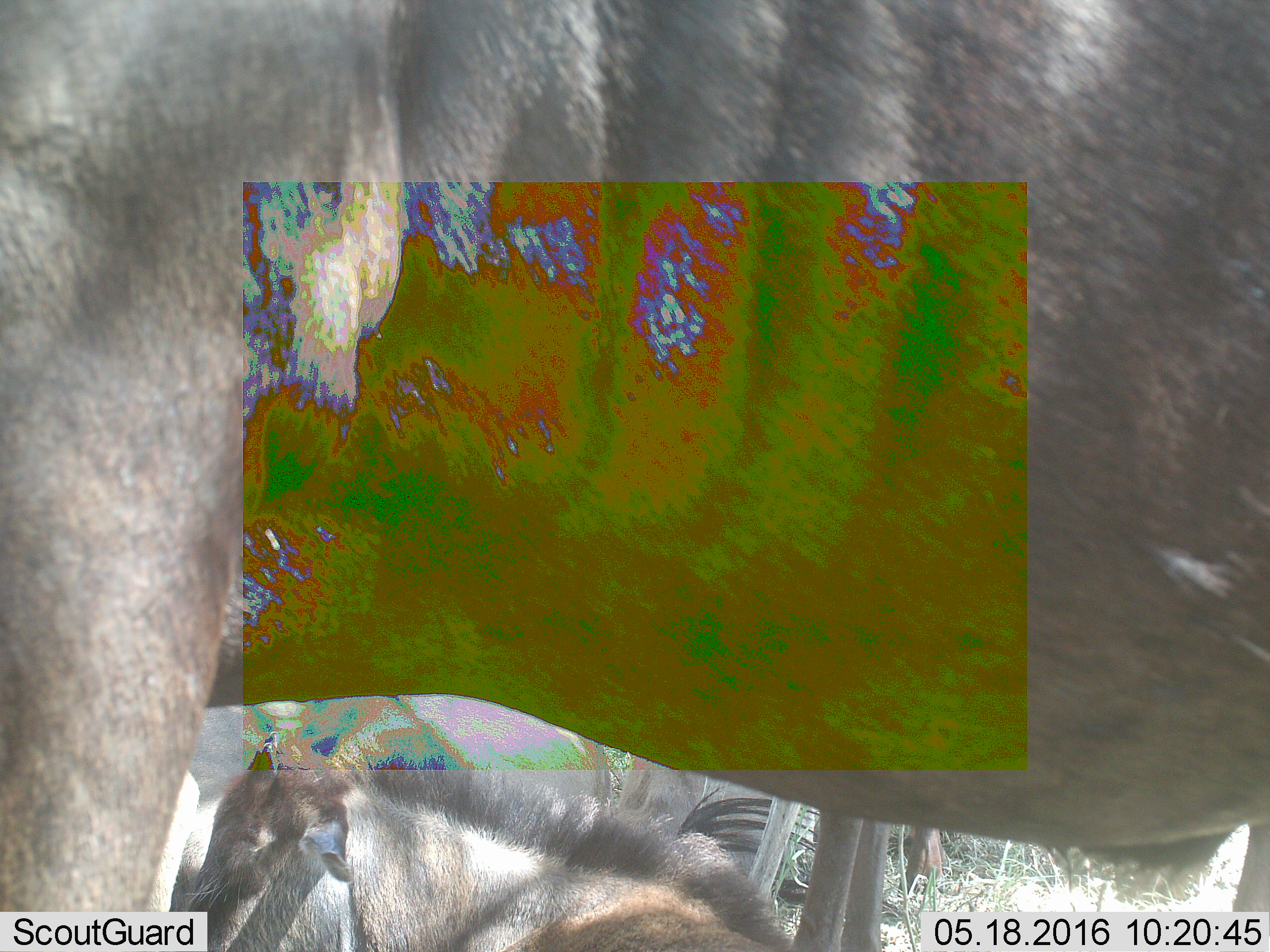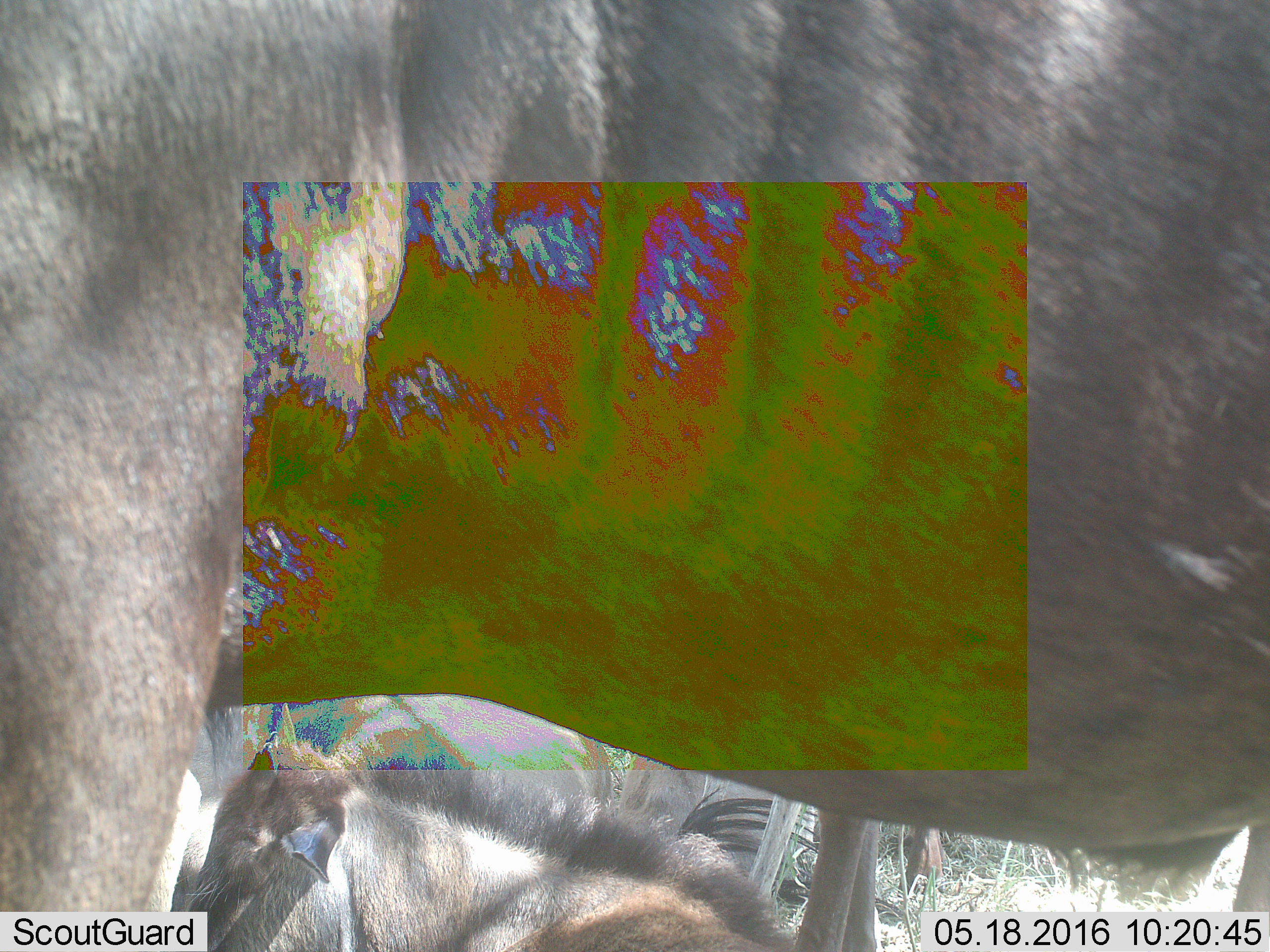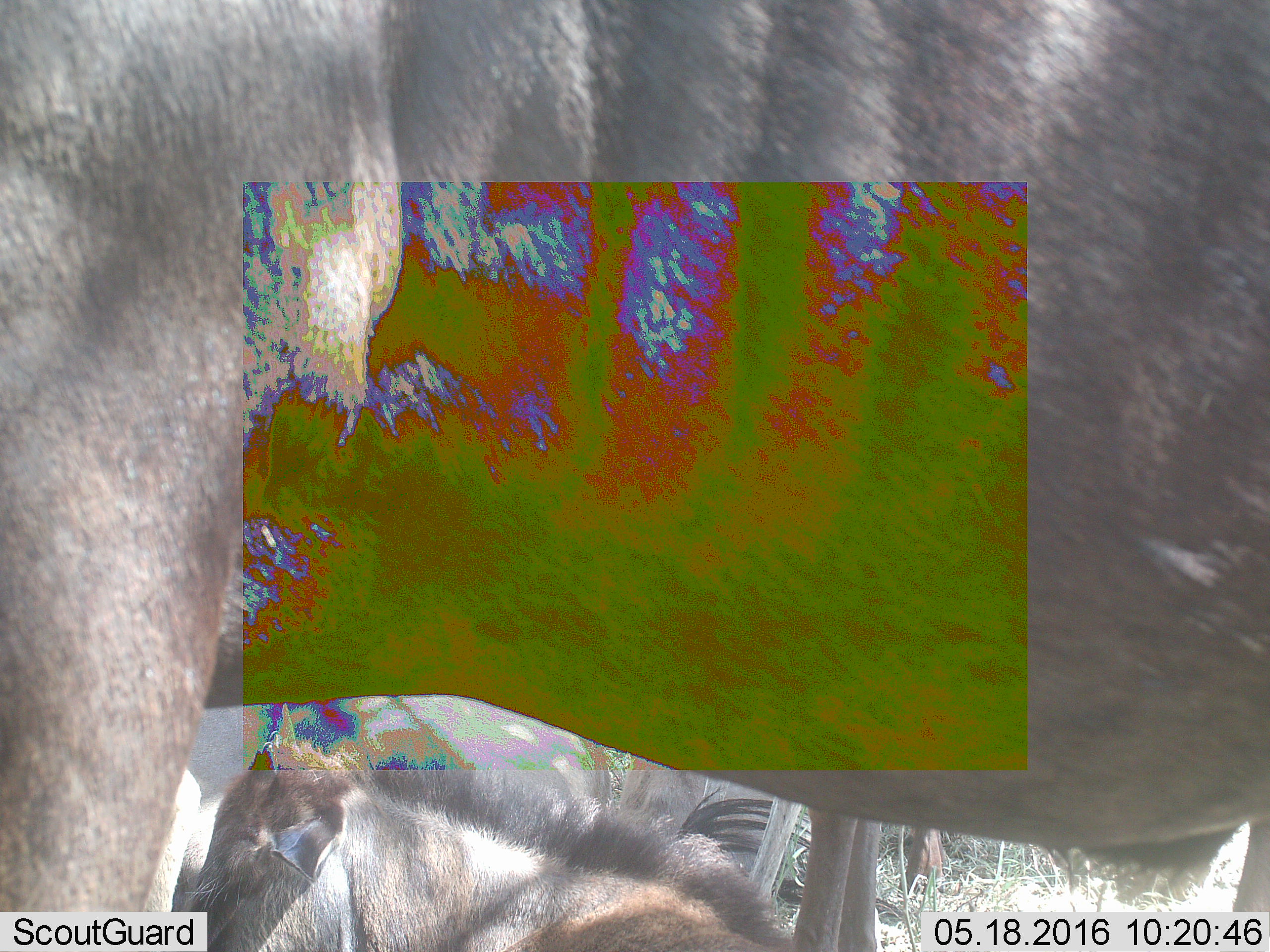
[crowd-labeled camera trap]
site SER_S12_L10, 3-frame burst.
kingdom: Animalia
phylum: Chordata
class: Mammalia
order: Artiodactyla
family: Bovidae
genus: Connochaetes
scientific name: Connochaetes taurinus taurinus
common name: blue wildebeest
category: wildebeestblue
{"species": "wildebeestblue (blue wildebeest) (Connochaetes taurinus taurinus)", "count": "3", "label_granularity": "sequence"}